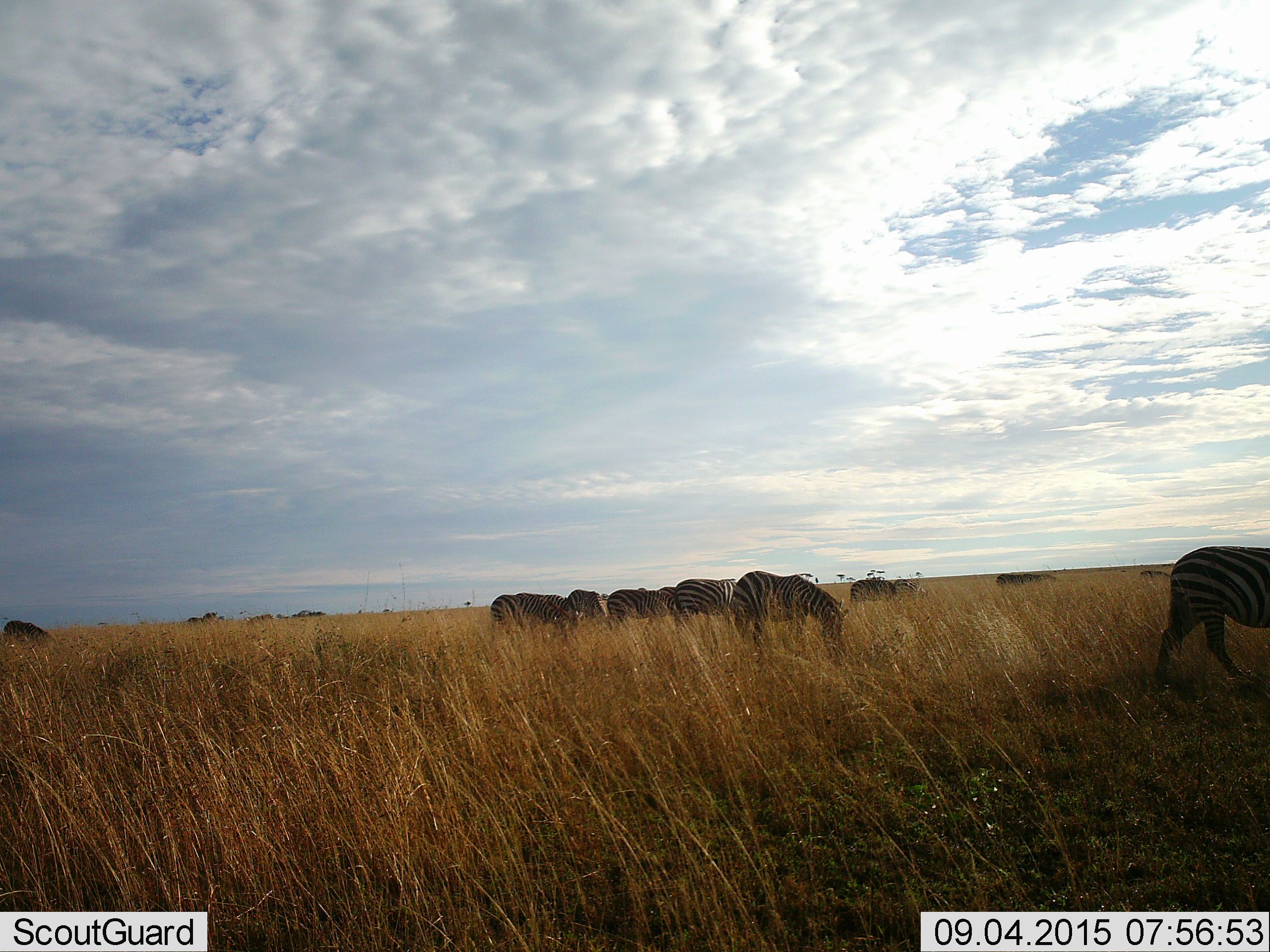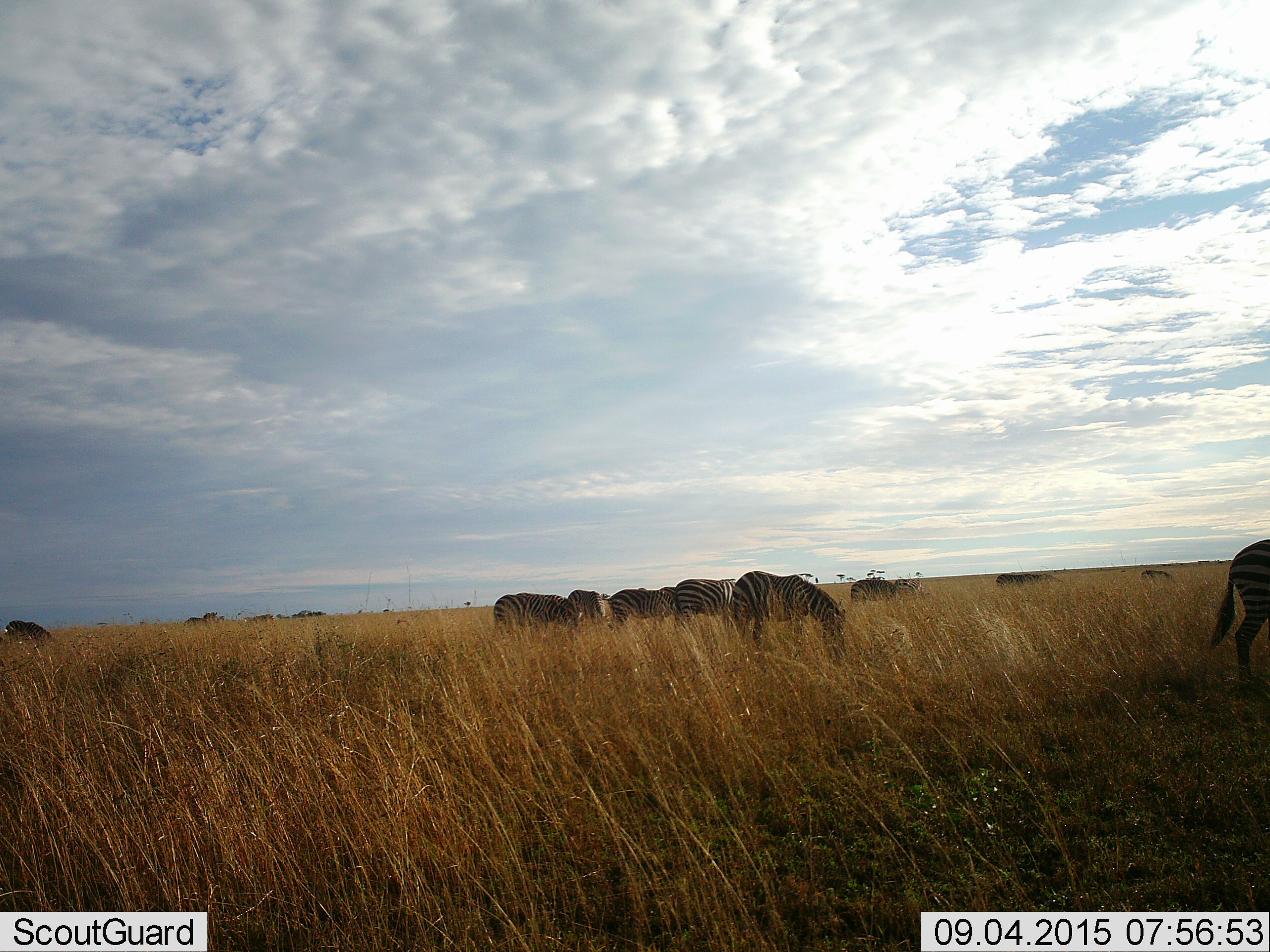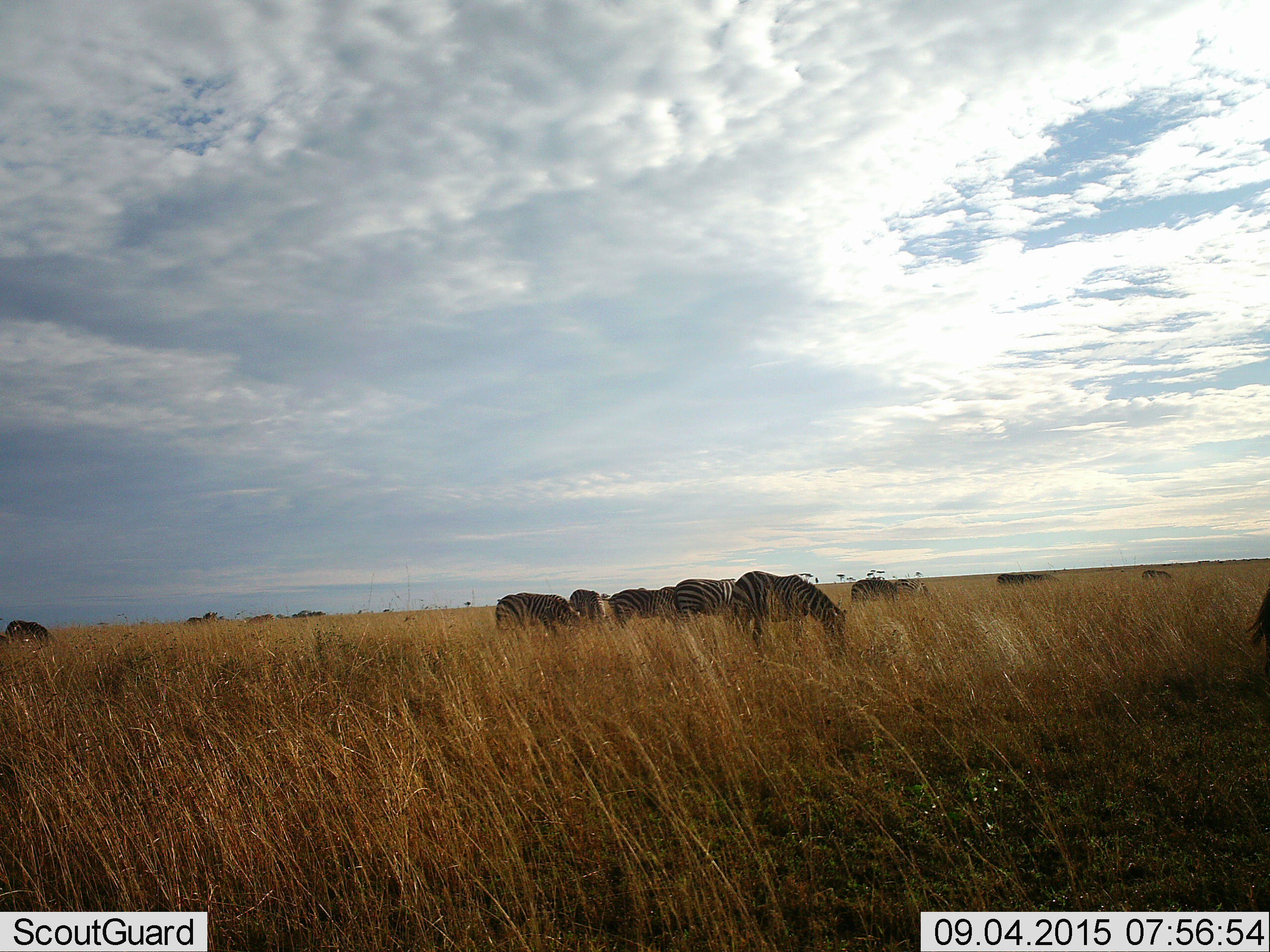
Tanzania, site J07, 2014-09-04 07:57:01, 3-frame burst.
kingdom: Animalia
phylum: Chordata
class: Mammalia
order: Perissodactyla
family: Equidae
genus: Equus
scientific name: Equus quagga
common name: plains zebra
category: zebra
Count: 9.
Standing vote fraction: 20%.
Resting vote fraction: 0%.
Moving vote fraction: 30%.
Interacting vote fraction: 0%.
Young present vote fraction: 0%.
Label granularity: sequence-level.